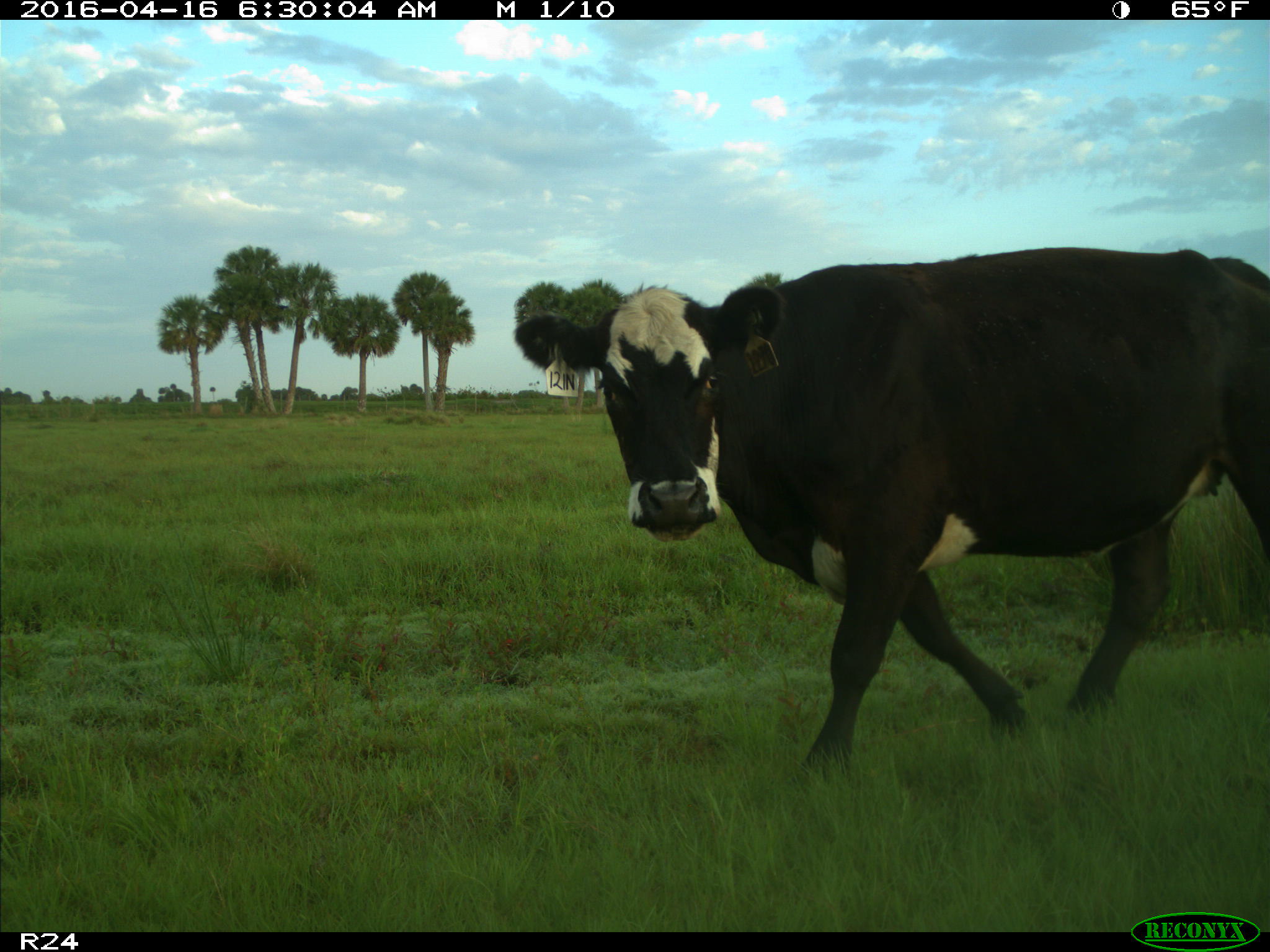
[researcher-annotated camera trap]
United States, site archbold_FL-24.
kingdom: Animalia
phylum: Chordata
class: Mammalia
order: Artiodactyla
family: Bovidae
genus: Bos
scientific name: Bos taurus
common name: domestic cow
Bos taurus (domestic cow).